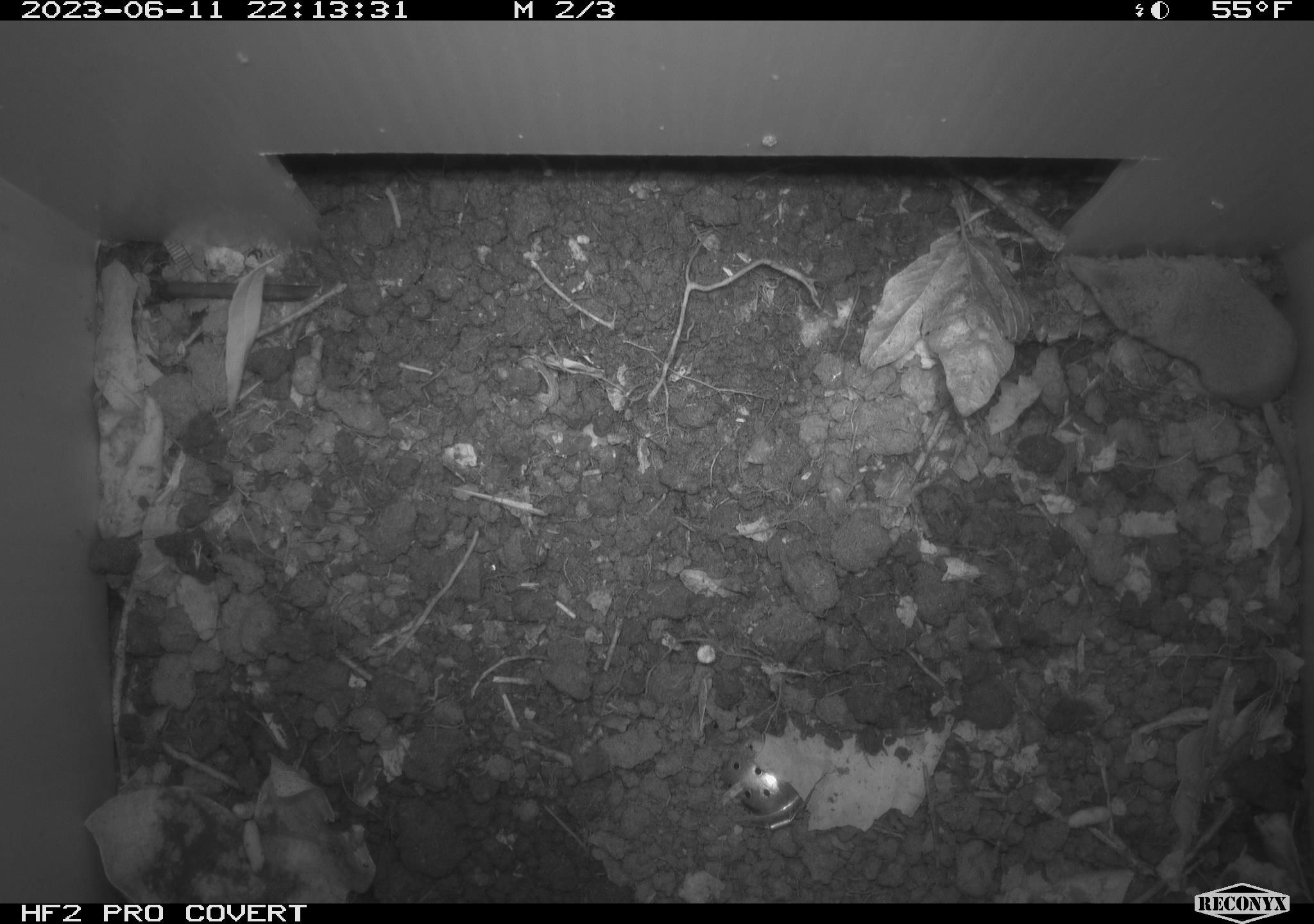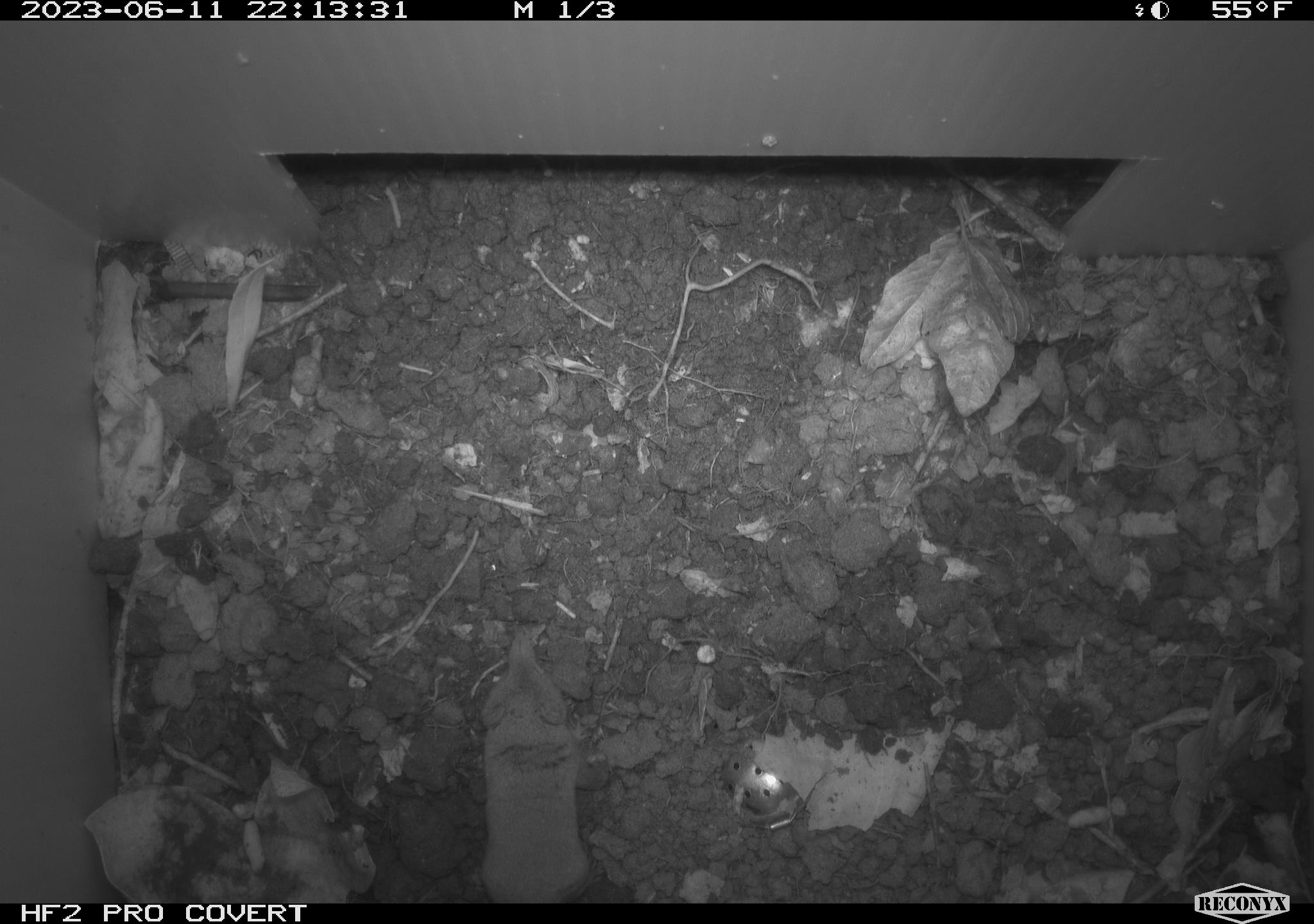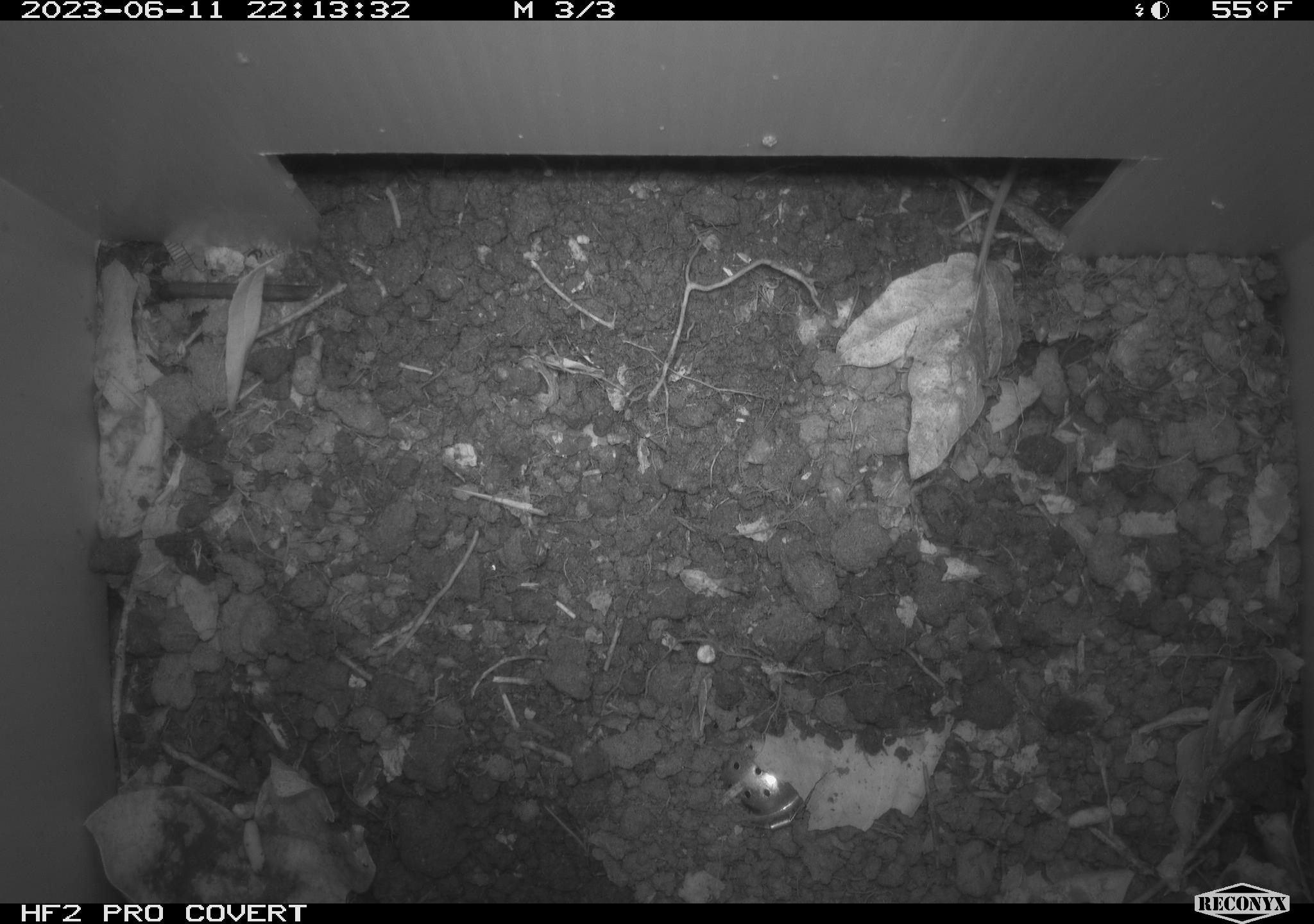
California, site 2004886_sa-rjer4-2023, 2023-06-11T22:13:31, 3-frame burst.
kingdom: Animalia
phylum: Chordata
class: Mammalia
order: Eulipotyphla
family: Soricidae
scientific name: Soricidae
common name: shrews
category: soricidae family